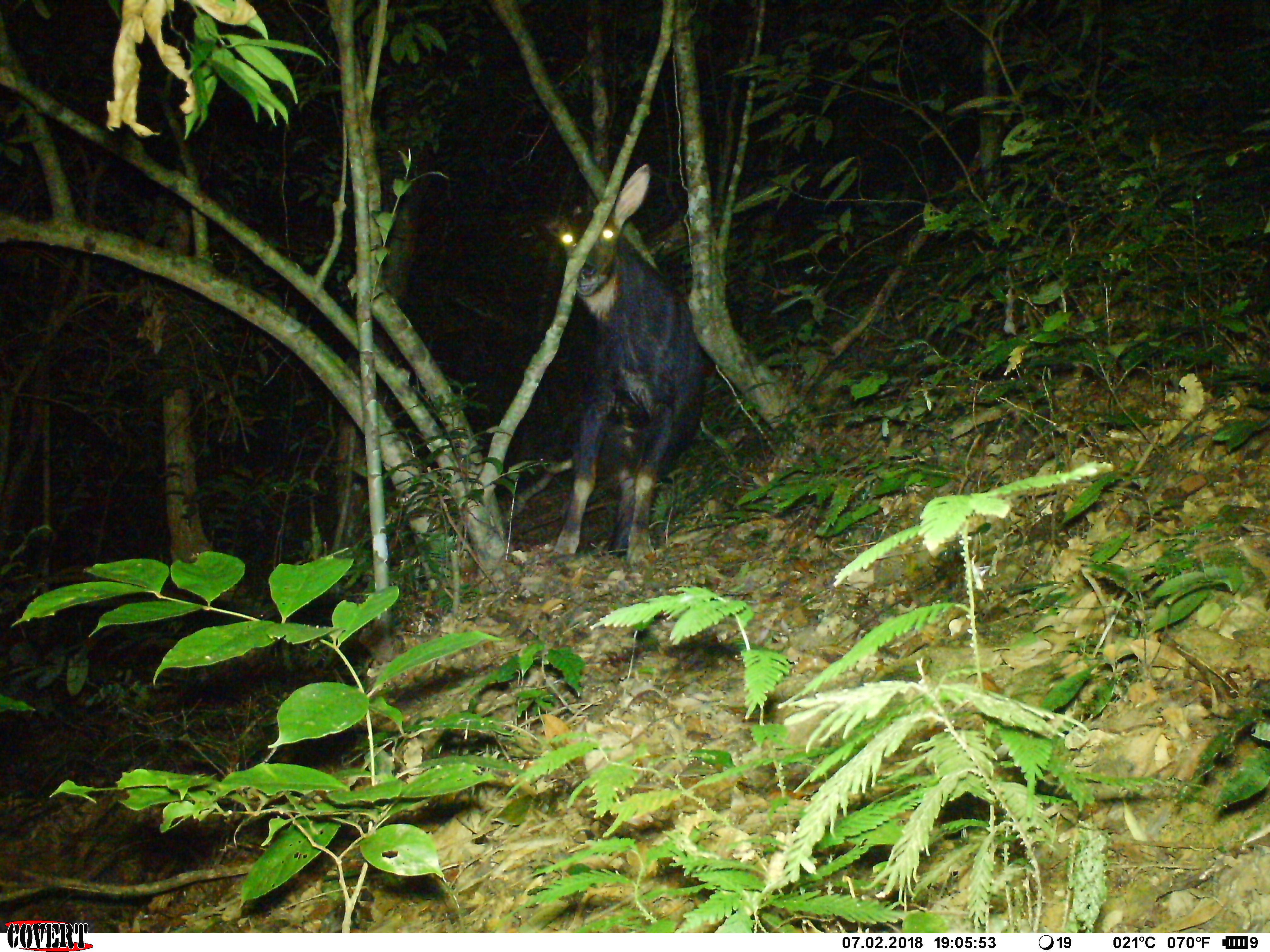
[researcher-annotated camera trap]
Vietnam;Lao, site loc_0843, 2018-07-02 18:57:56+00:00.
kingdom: Animalia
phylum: Chordata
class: Mammalia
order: Artiodactyla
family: Bovidae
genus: Capricornis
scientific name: Capricornis sumatraensis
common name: chinese serow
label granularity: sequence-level